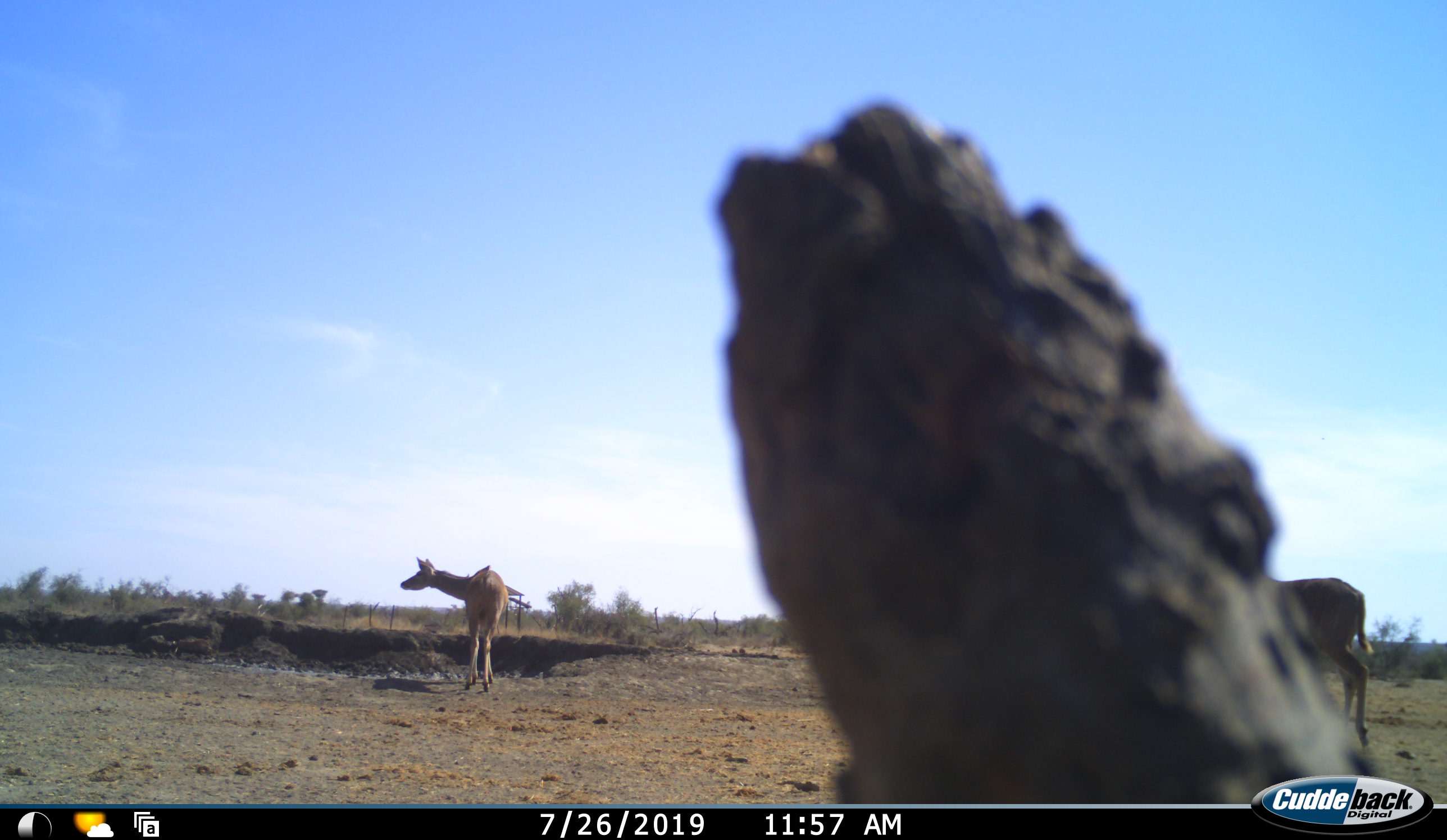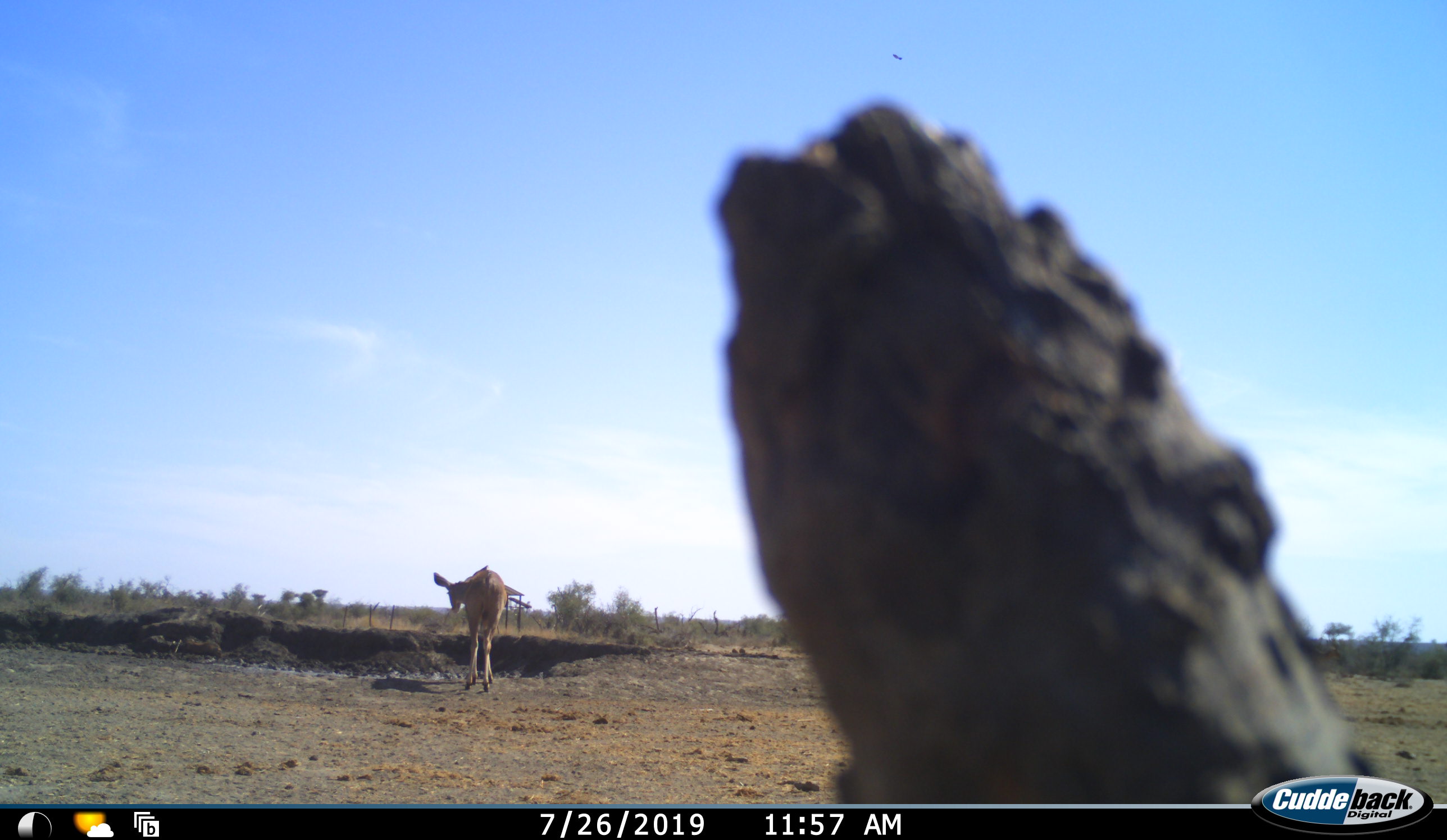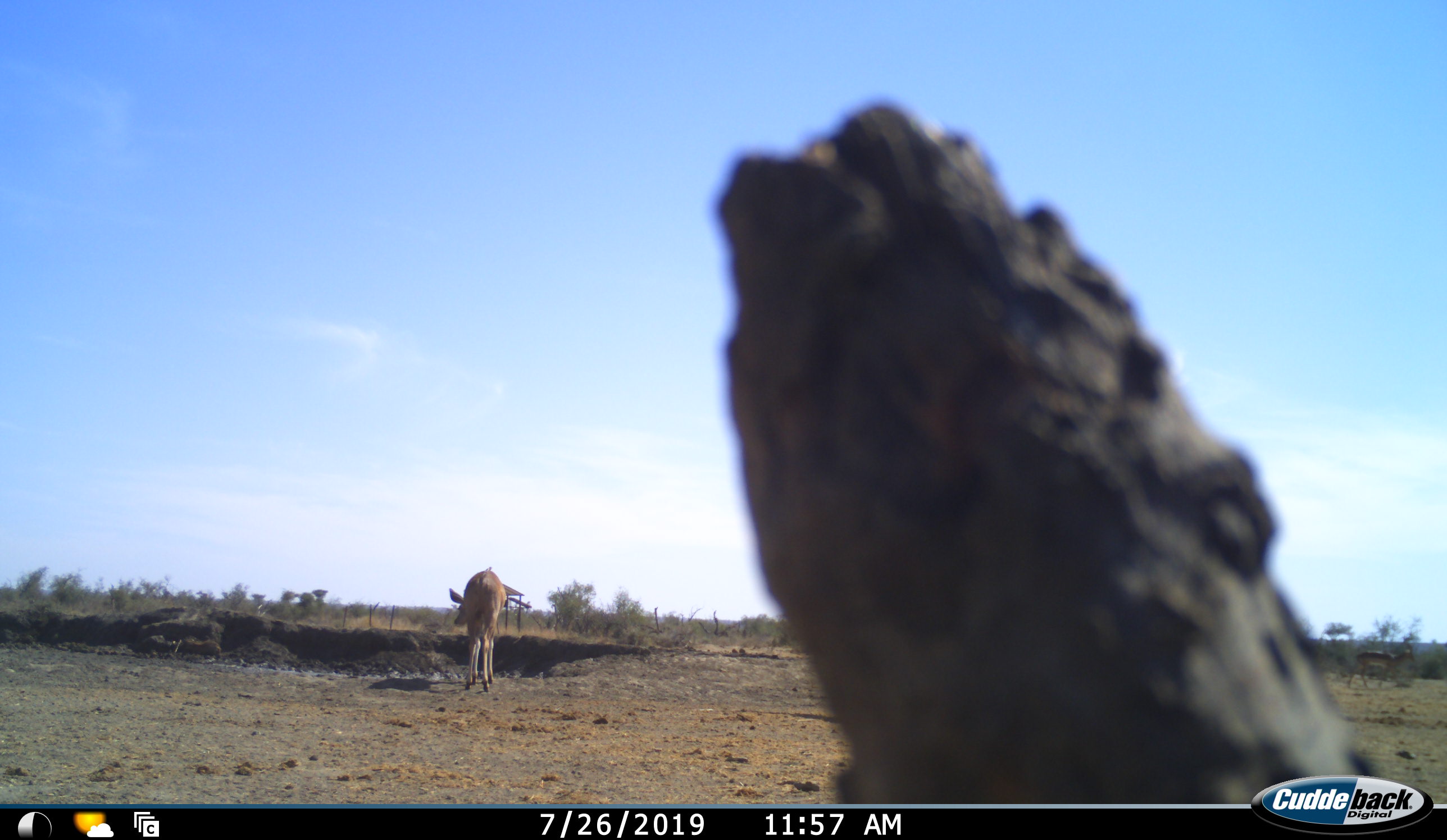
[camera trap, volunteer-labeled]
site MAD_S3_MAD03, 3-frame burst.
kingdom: Animalia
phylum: Chordata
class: Mammalia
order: Artiodactyla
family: Bovidae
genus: Aepyceros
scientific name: Aepyceros melampus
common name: impala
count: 2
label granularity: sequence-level